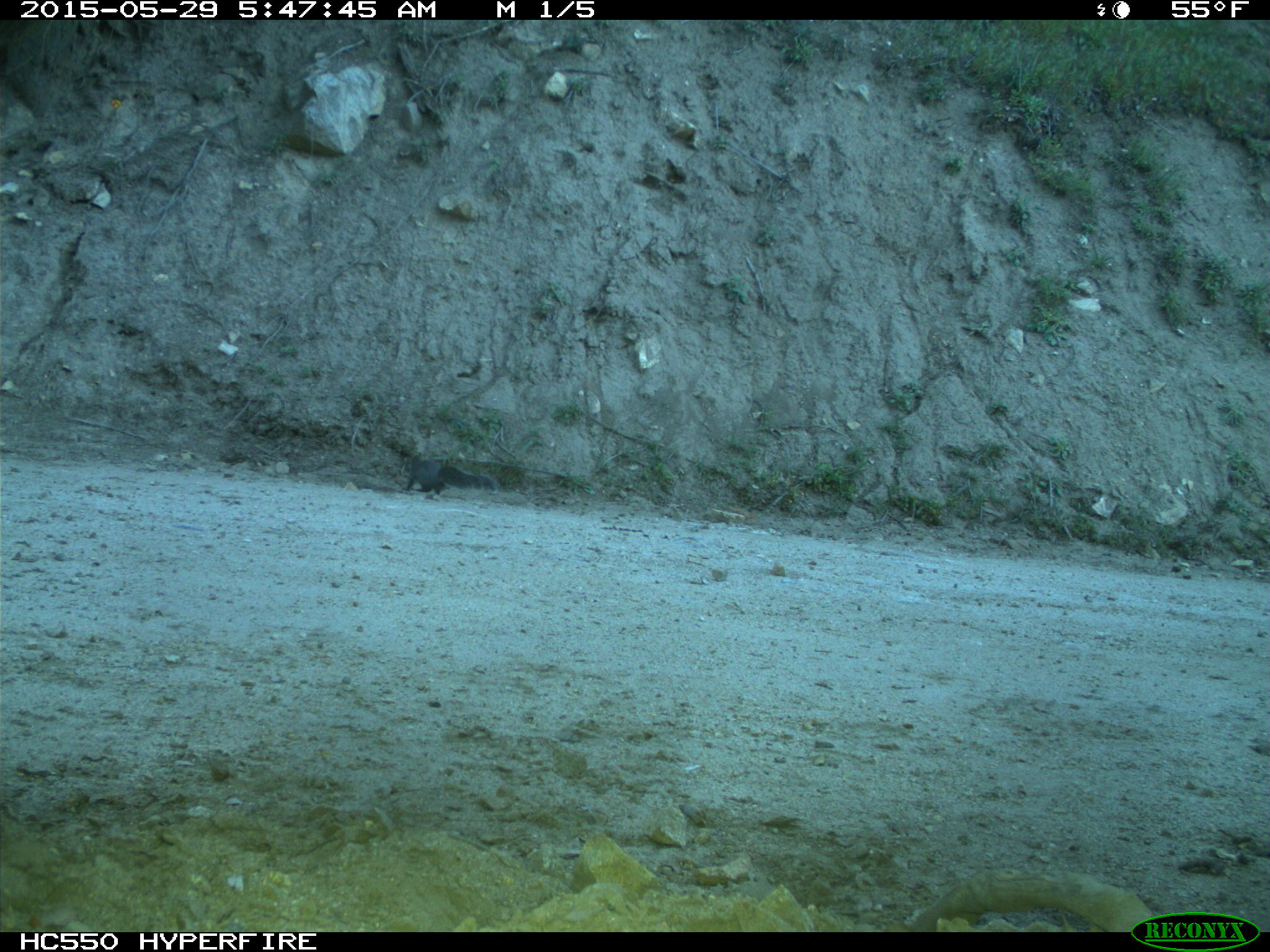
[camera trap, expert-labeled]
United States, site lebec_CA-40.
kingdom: Animalia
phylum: Chordata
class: Mammalia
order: Rodentia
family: Sciuridae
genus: Sciurus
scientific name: Sciurus carolinensis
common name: eastern gray squirrel